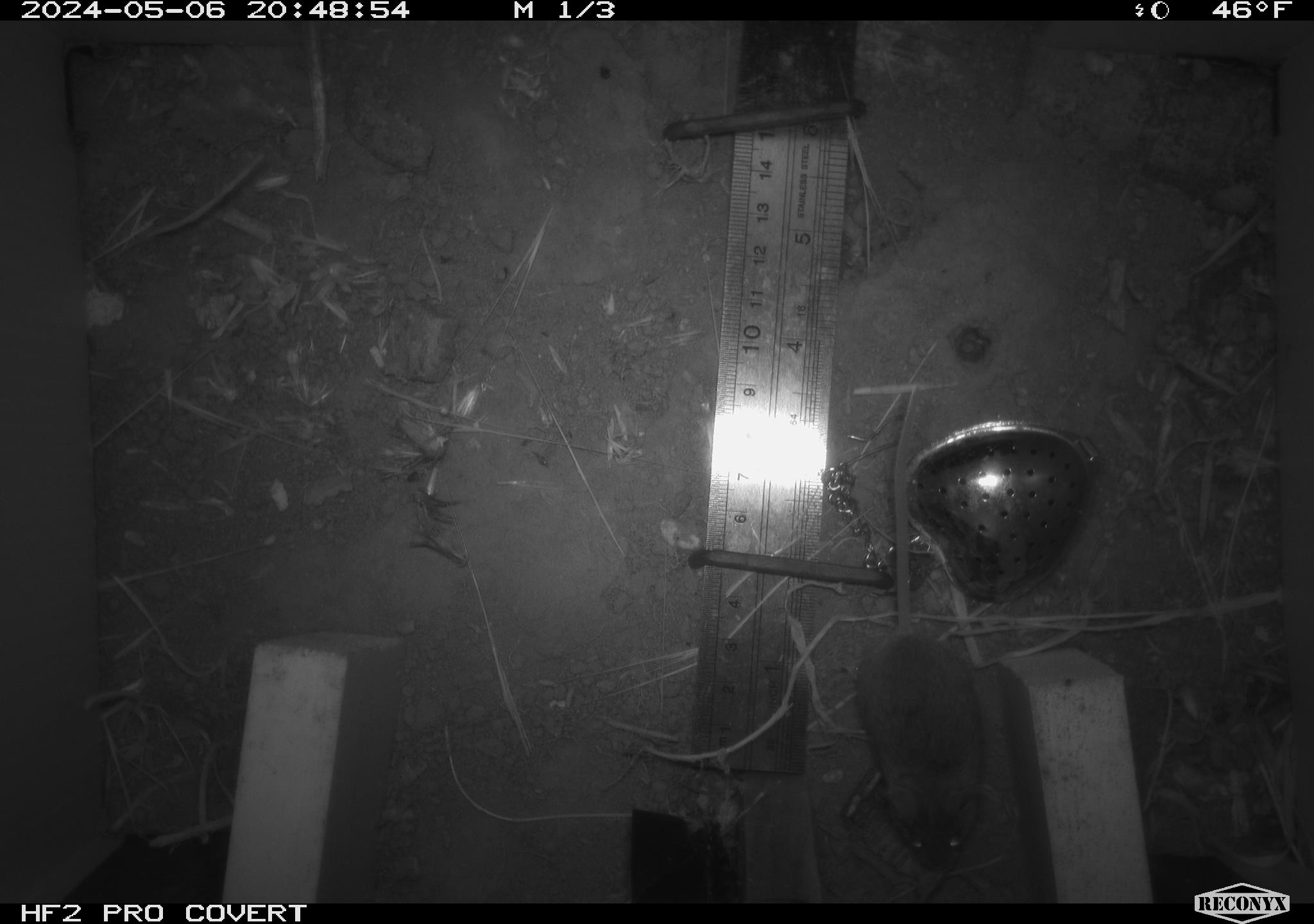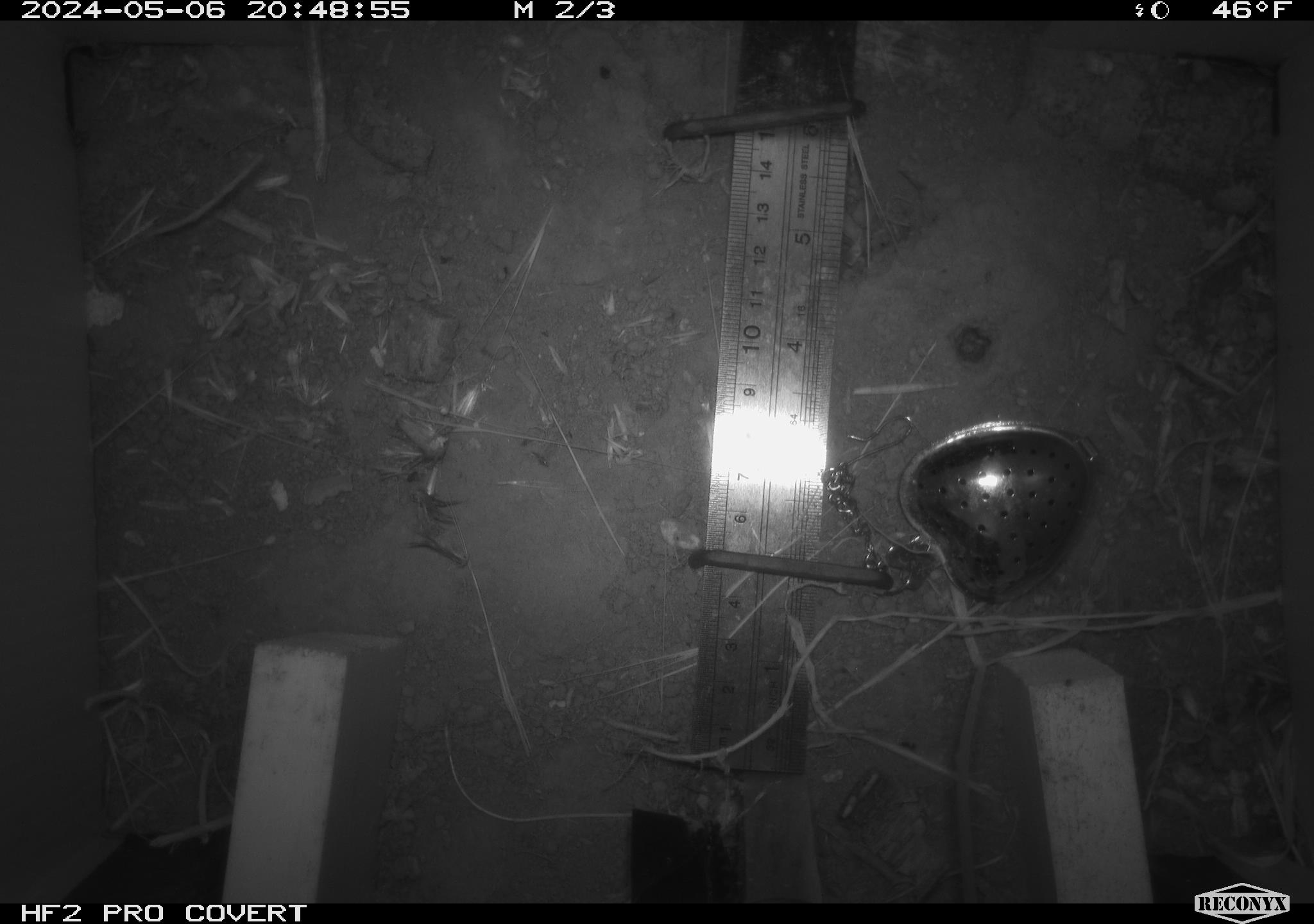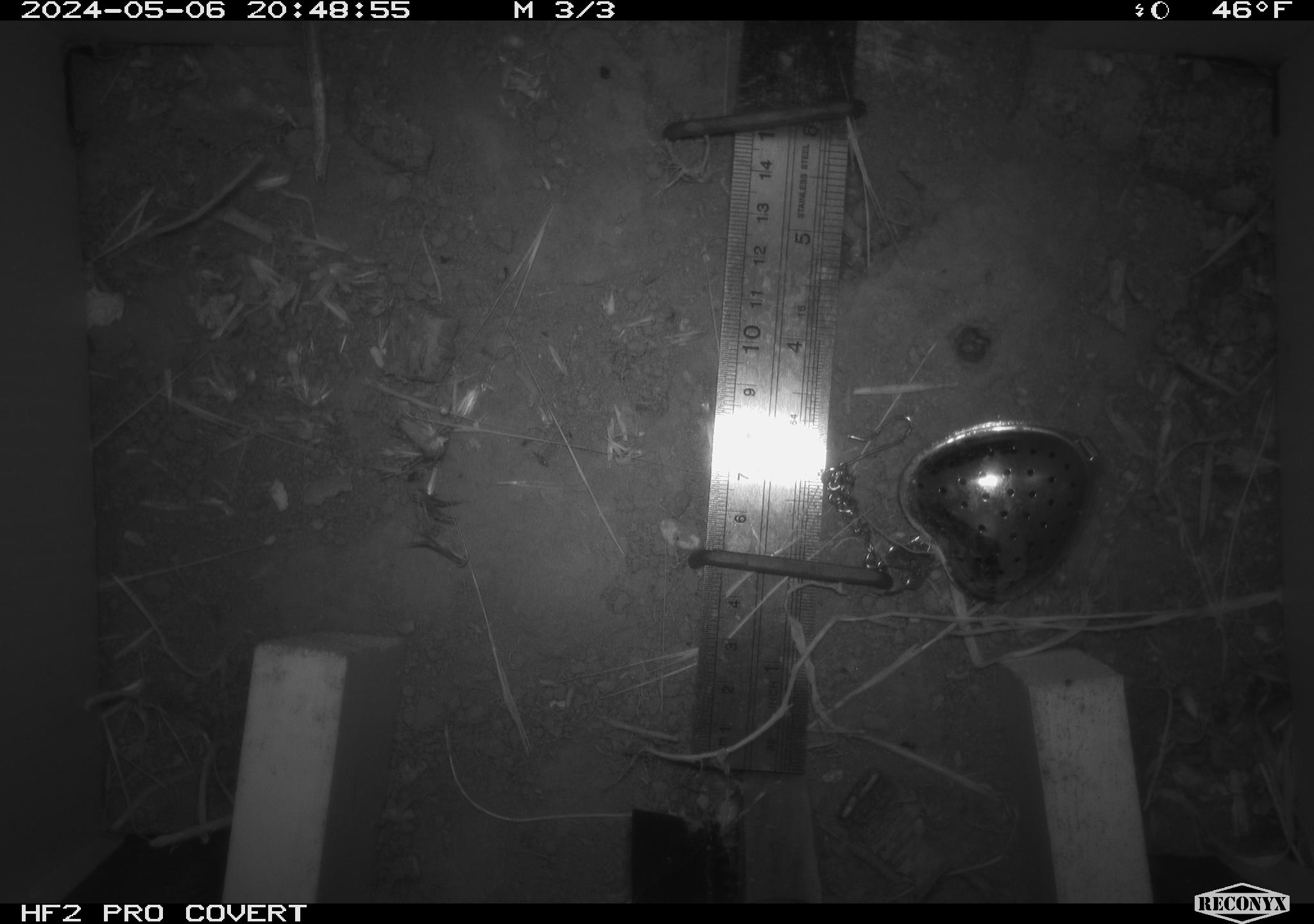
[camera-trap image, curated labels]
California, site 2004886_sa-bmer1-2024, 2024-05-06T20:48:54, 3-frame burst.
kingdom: Animalia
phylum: Chordata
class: Mammalia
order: Rodentia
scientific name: Rodentia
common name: mouse species